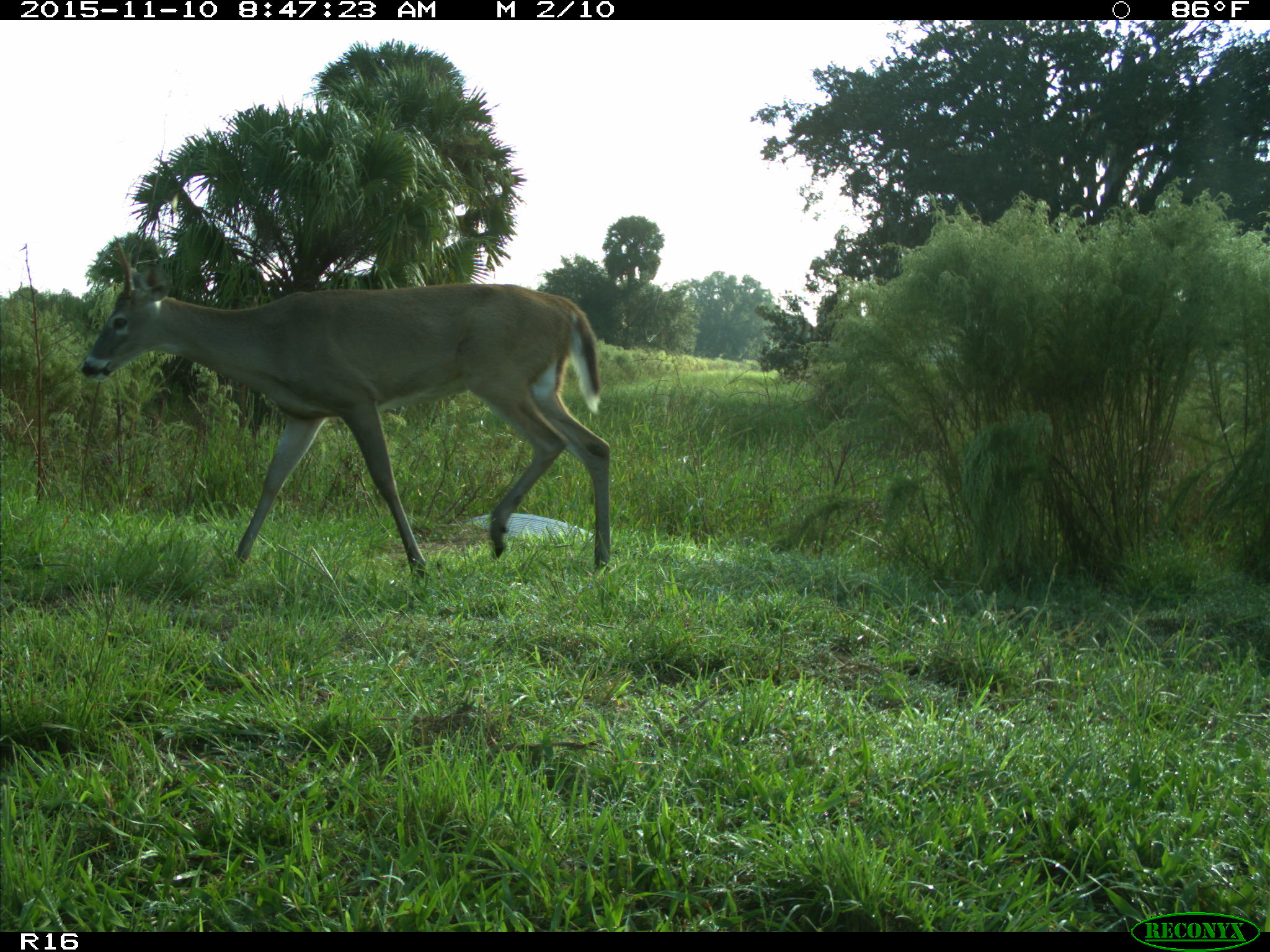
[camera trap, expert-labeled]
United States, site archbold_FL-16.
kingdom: Animalia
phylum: Chordata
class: Mammalia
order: Artiodactyla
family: Cervidae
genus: Odocoileus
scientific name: Odocoileus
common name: deer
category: unidentified deer